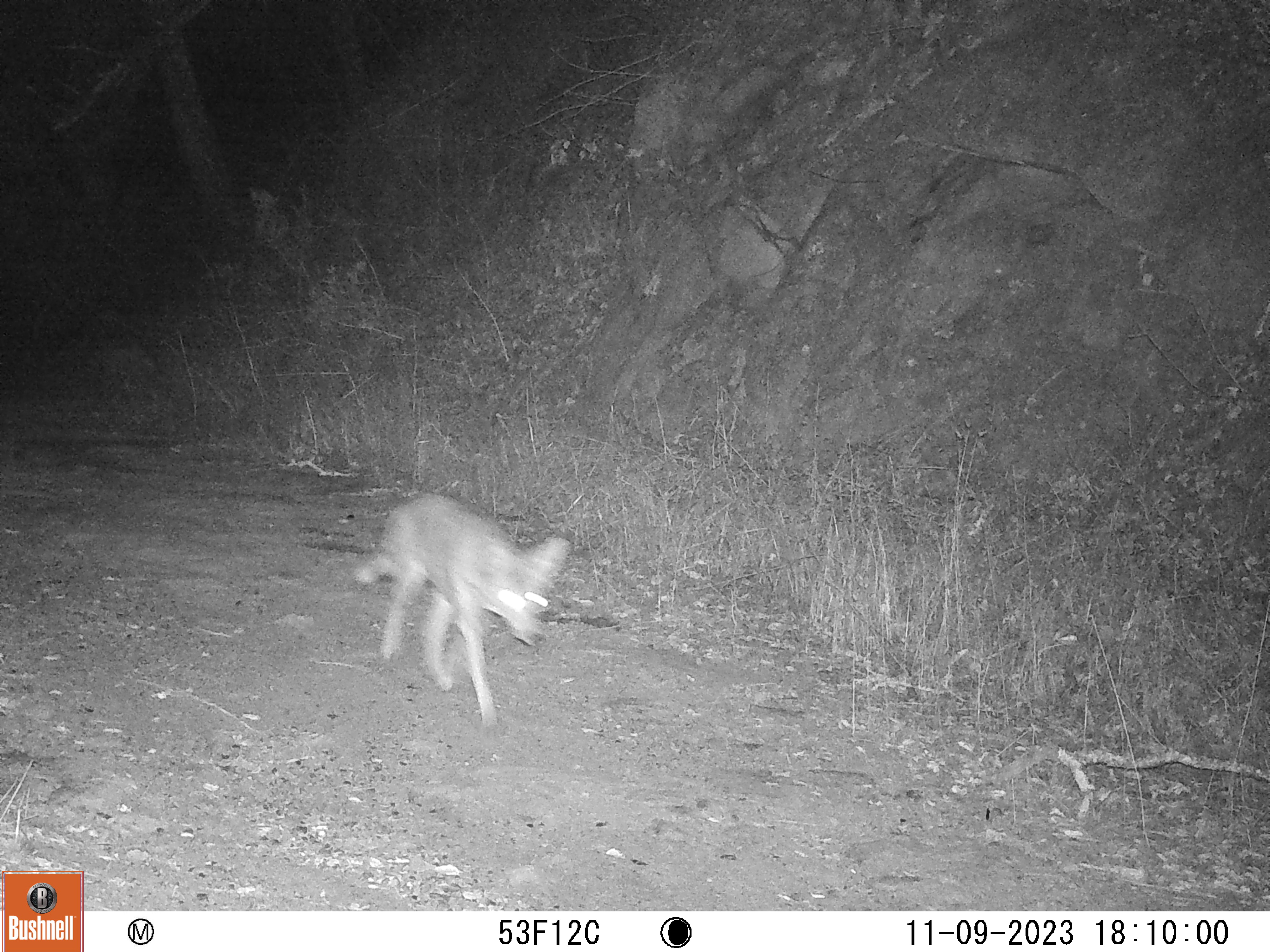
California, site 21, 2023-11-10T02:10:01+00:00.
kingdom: Animalia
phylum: Chordata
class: Mammalia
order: Carnivora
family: Canidae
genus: Canis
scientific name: Canis latrans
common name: coyote